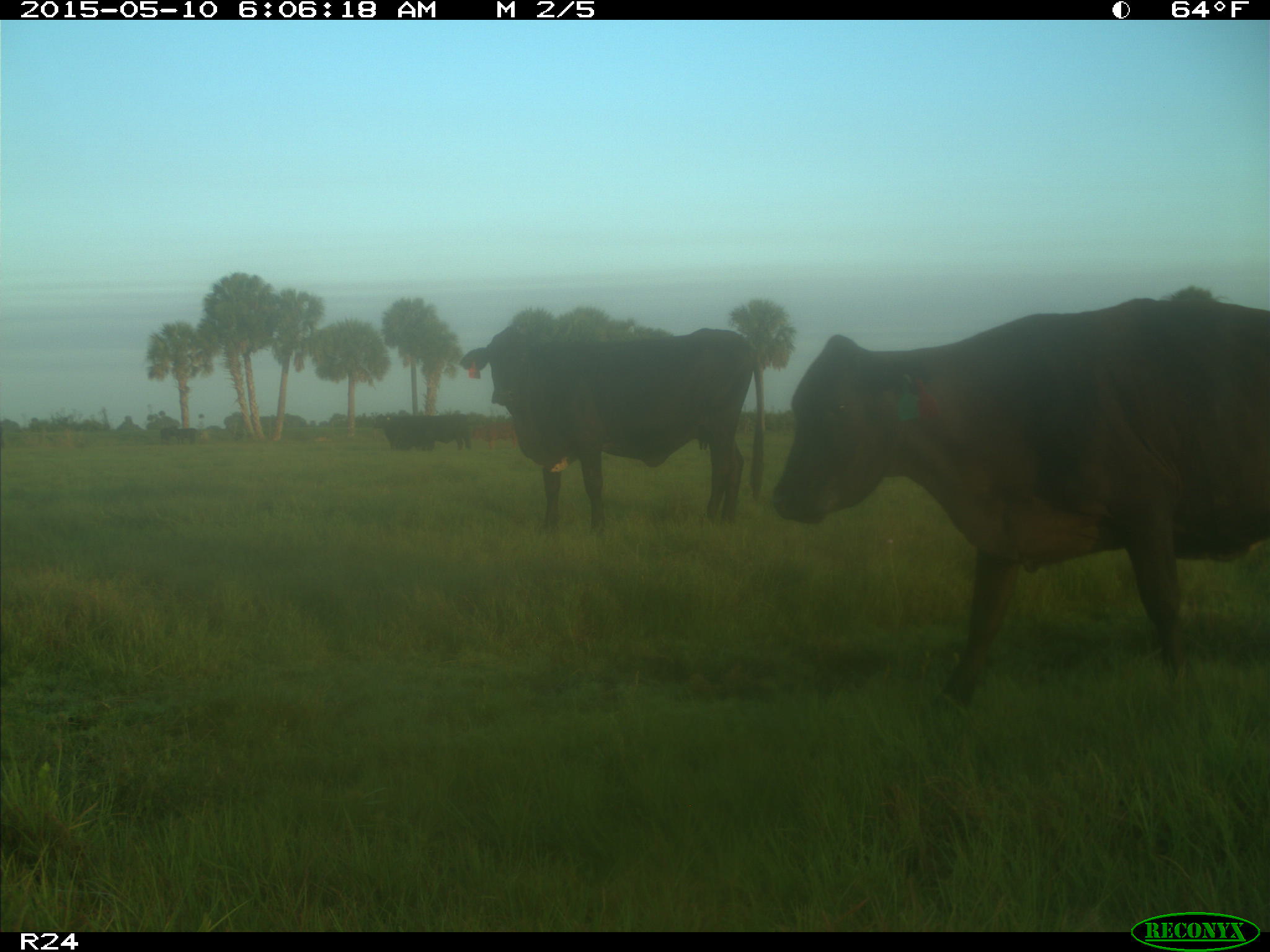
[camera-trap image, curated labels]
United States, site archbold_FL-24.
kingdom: Animalia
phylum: Chordata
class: Mammalia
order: Artiodactyla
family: Bovidae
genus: Bos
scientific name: Bos taurus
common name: domestic cow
Bos taurus (domestic cow).